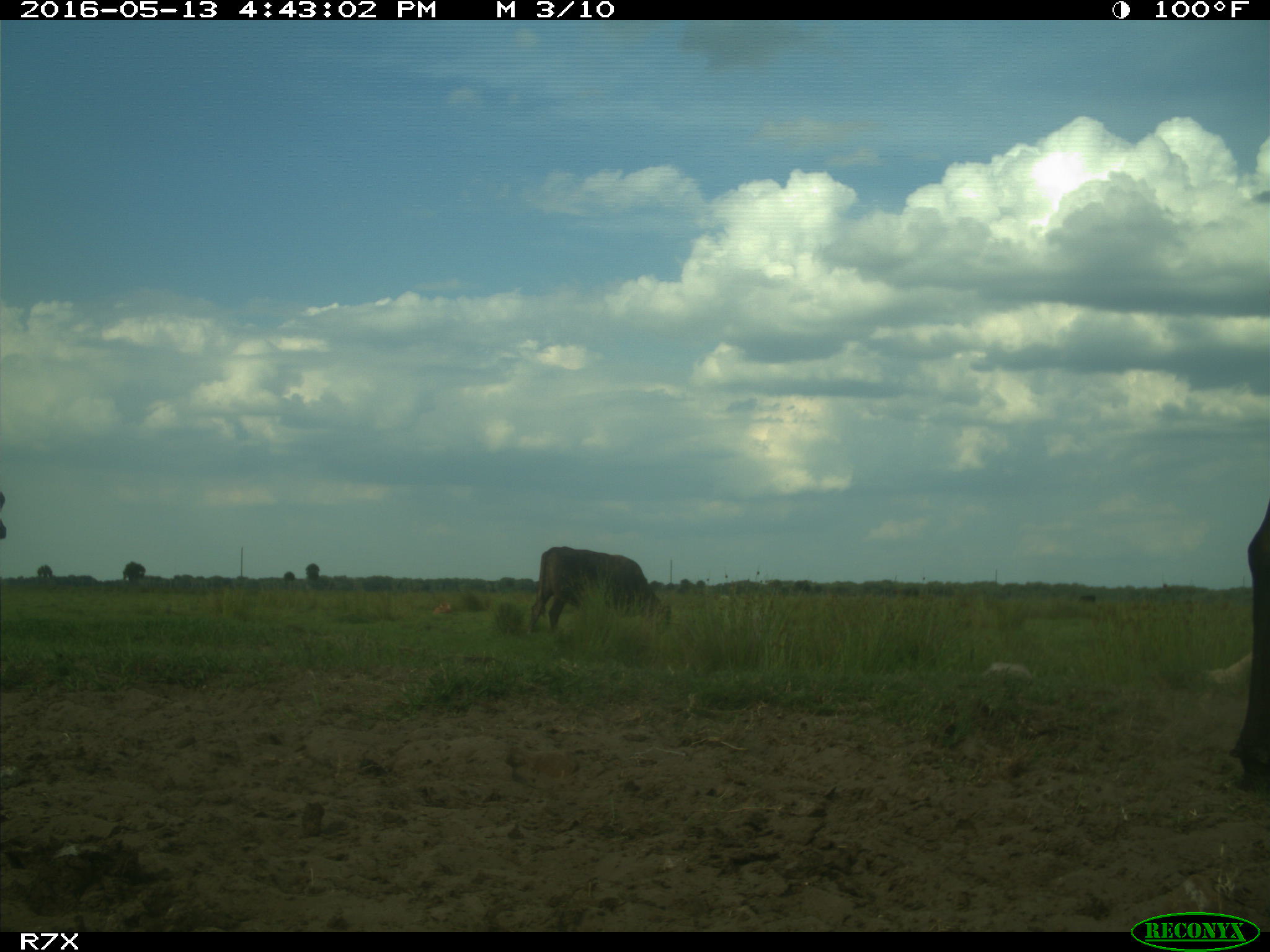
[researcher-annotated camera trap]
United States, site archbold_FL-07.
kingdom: Animalia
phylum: Chordata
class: Mammalia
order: Artiodactyla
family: Bovidae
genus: Bos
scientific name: Bos taurus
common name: domestic cow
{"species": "Bos taurus (domestic cow)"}